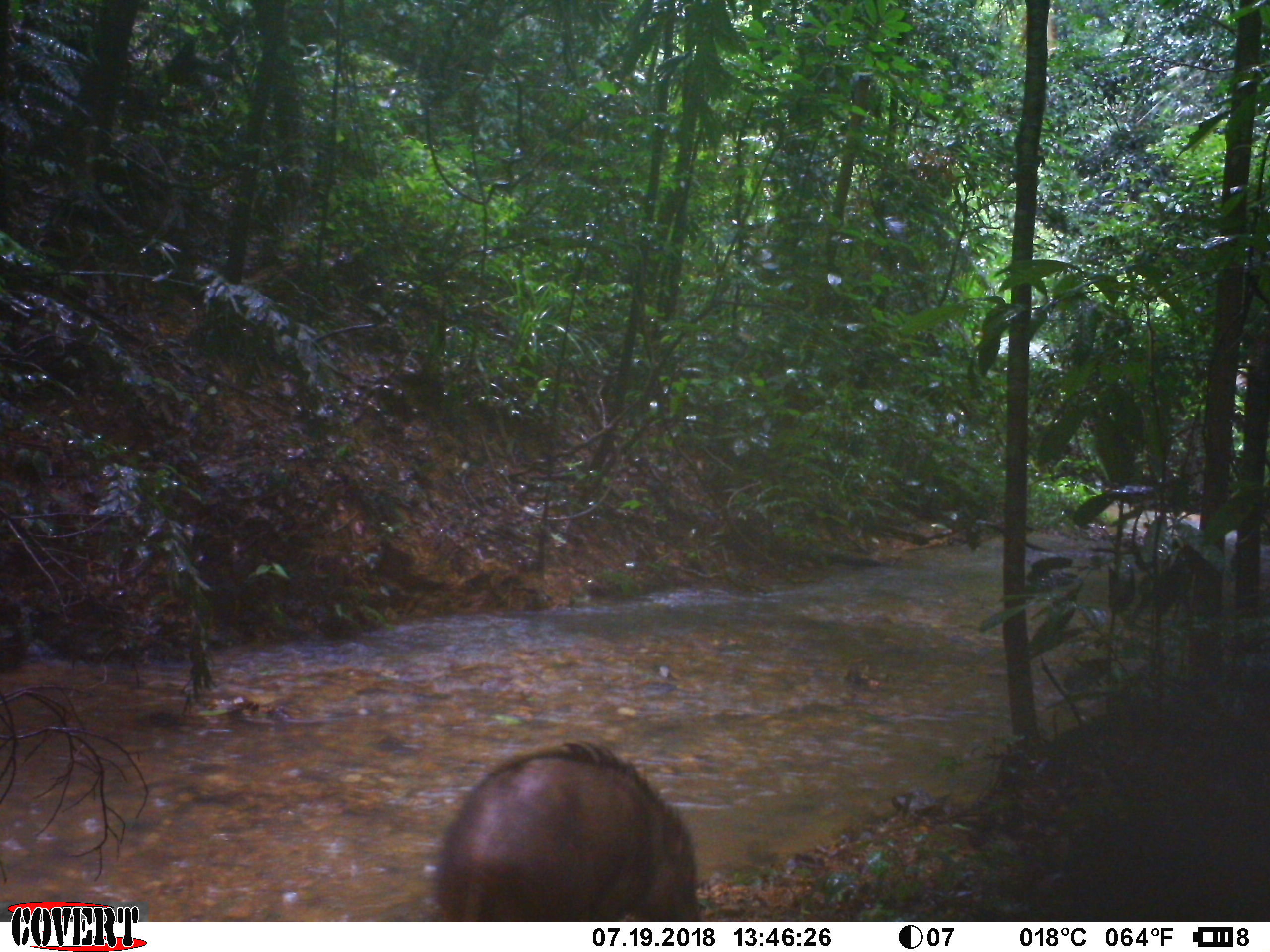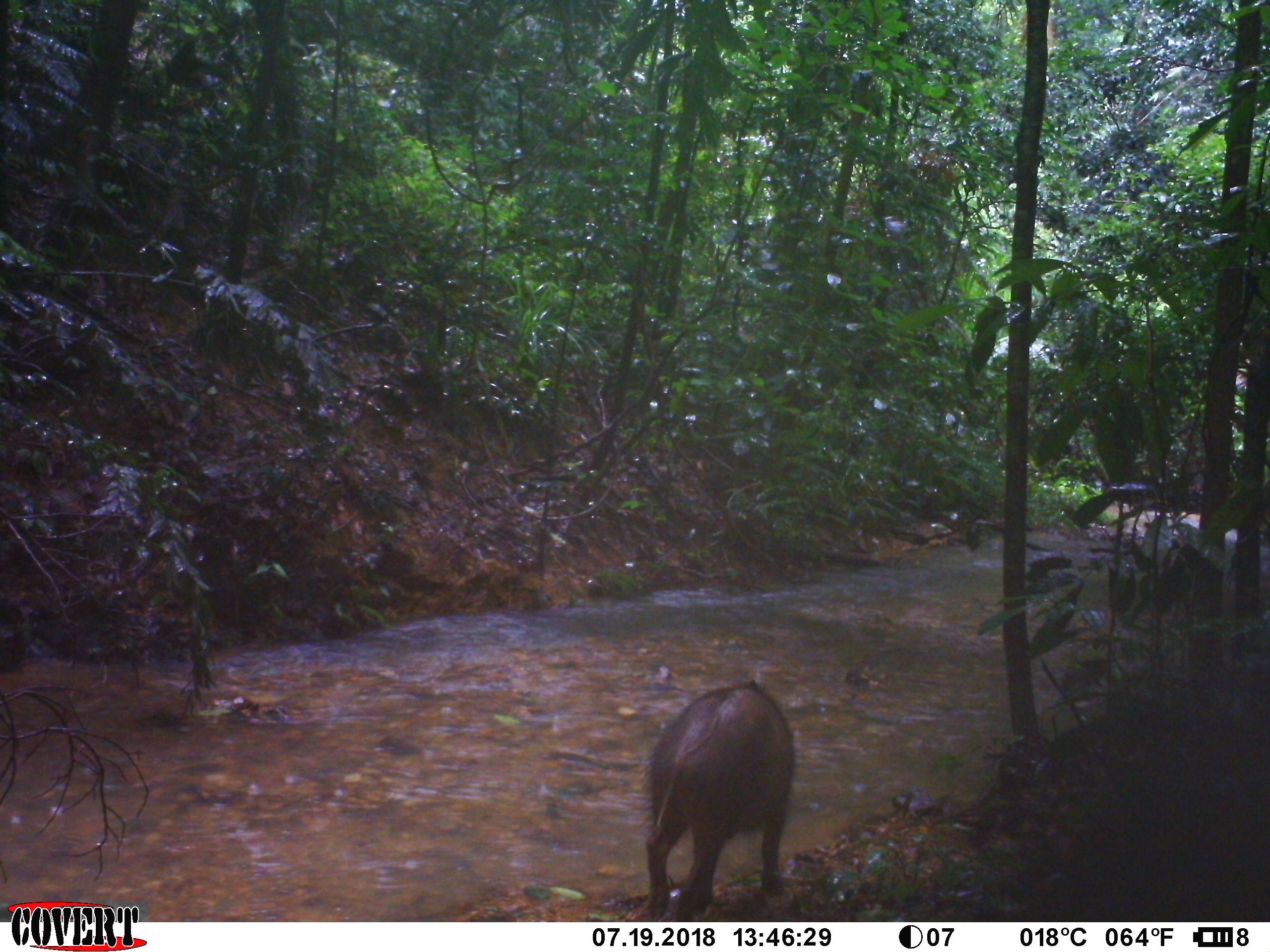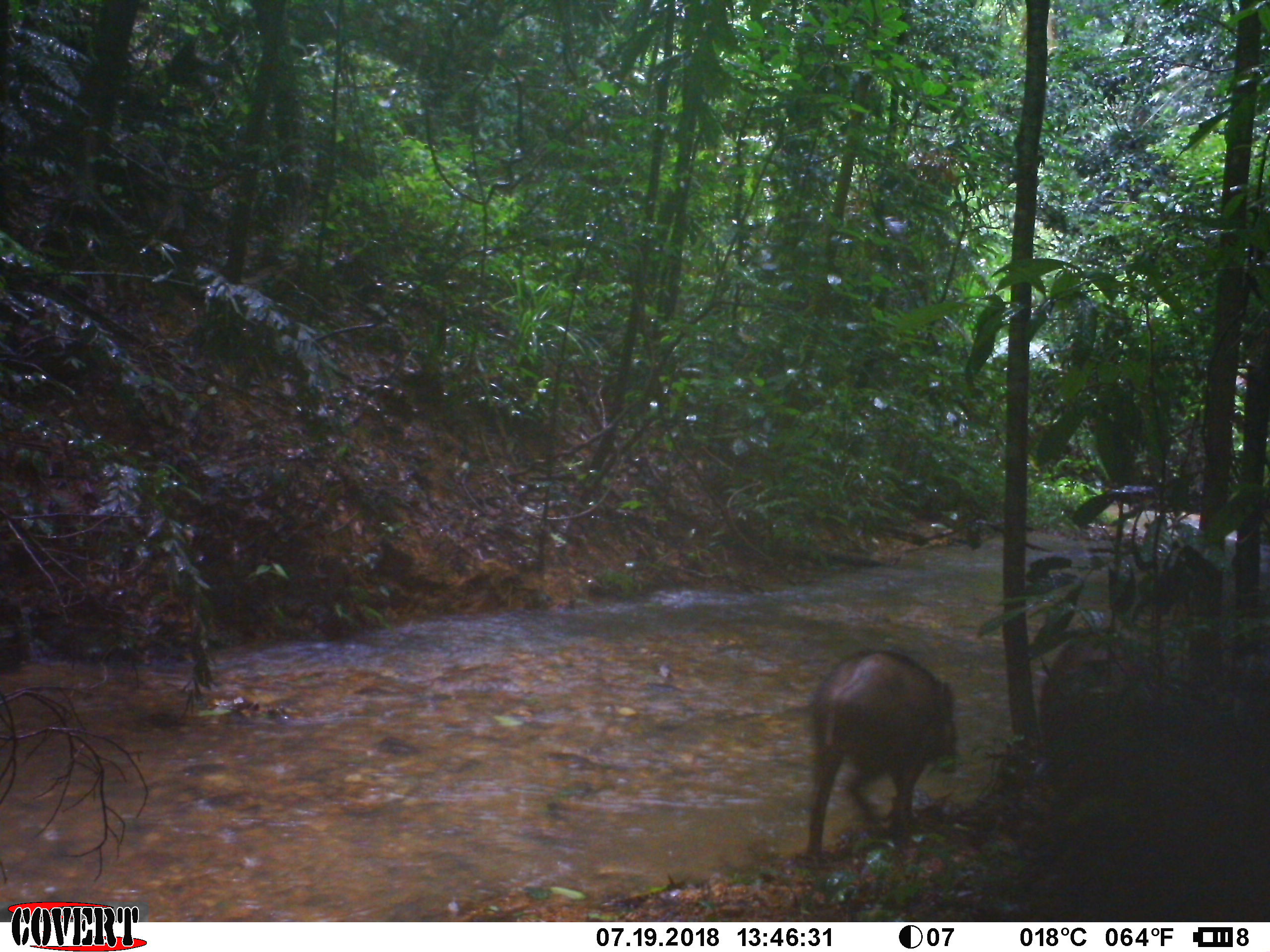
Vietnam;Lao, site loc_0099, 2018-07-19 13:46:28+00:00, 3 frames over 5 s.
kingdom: Animalia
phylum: Chordata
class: Mammalia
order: Artiodactyla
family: Suidae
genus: Sus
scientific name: Sus scrofa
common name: eurasian wild pig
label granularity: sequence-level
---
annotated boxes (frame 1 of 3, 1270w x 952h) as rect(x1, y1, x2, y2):
eurasian wild pig: rect(422, 739, 707, 921)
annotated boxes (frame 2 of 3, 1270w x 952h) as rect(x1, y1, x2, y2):
eurasian wild pig: rect(642, 676, 797, 922)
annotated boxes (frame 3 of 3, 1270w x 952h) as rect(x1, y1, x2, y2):
eurasian wild pig: rect(806, 645, 957, 864); rect(1039, 629, 1130, 773)